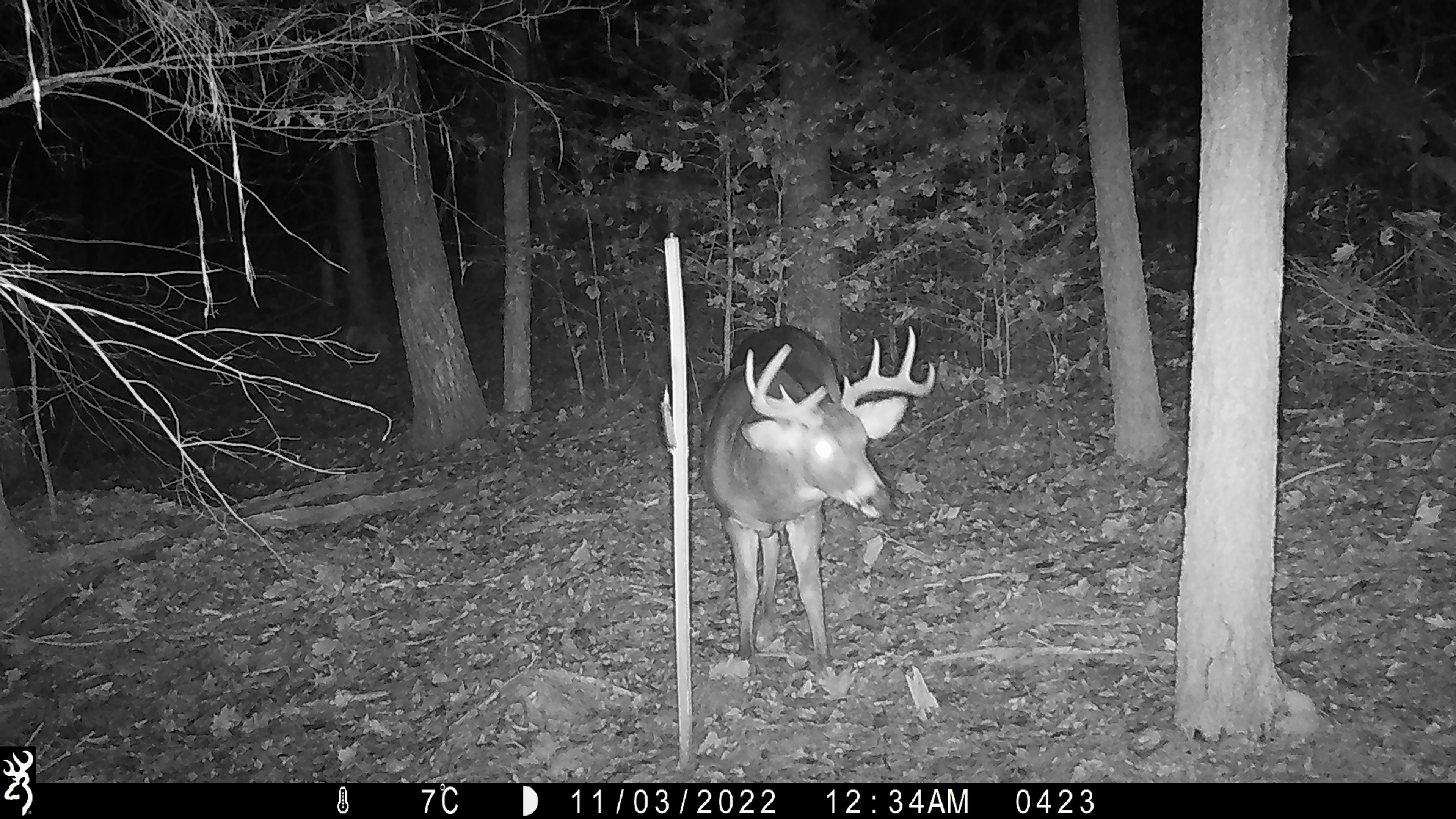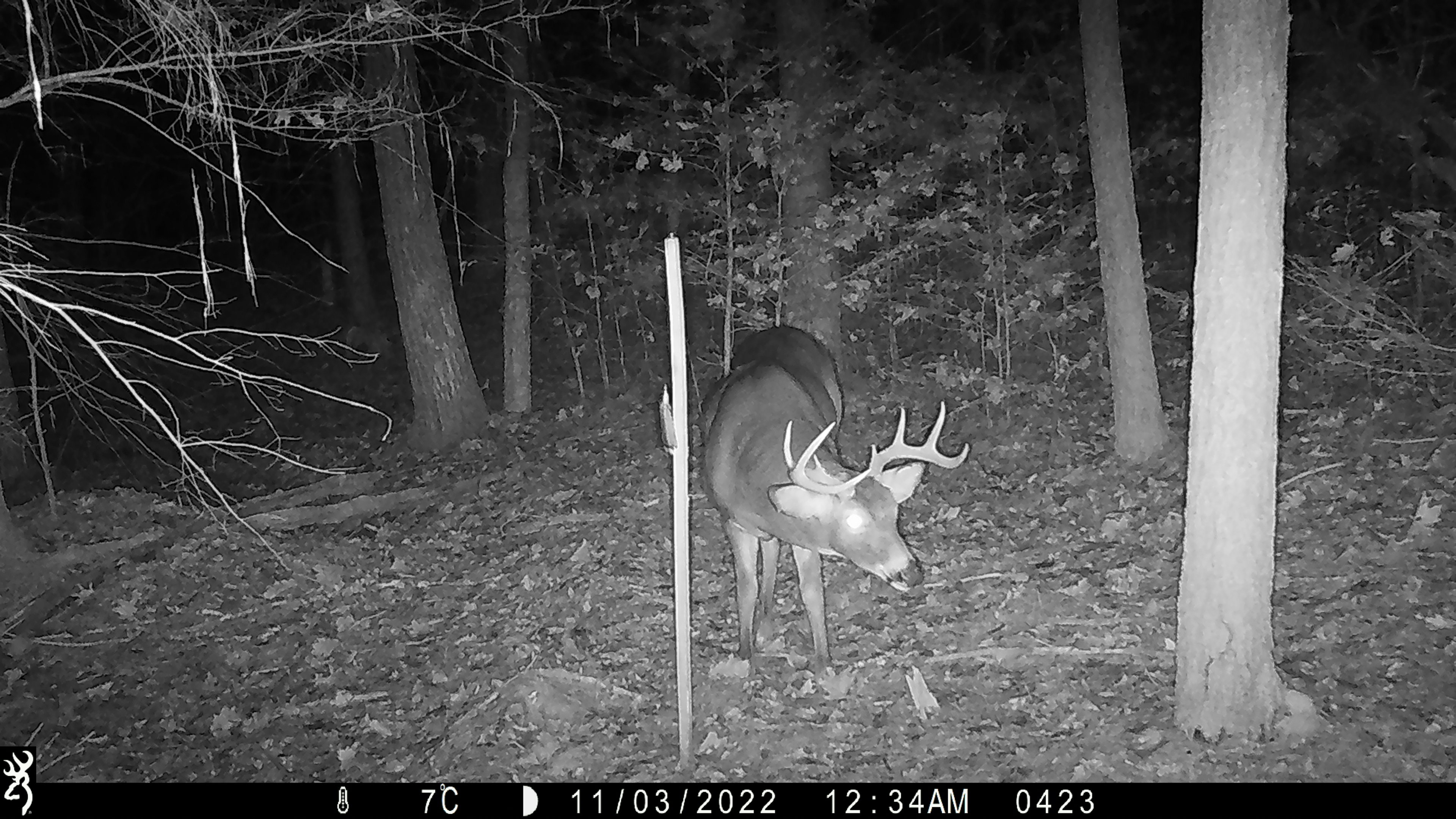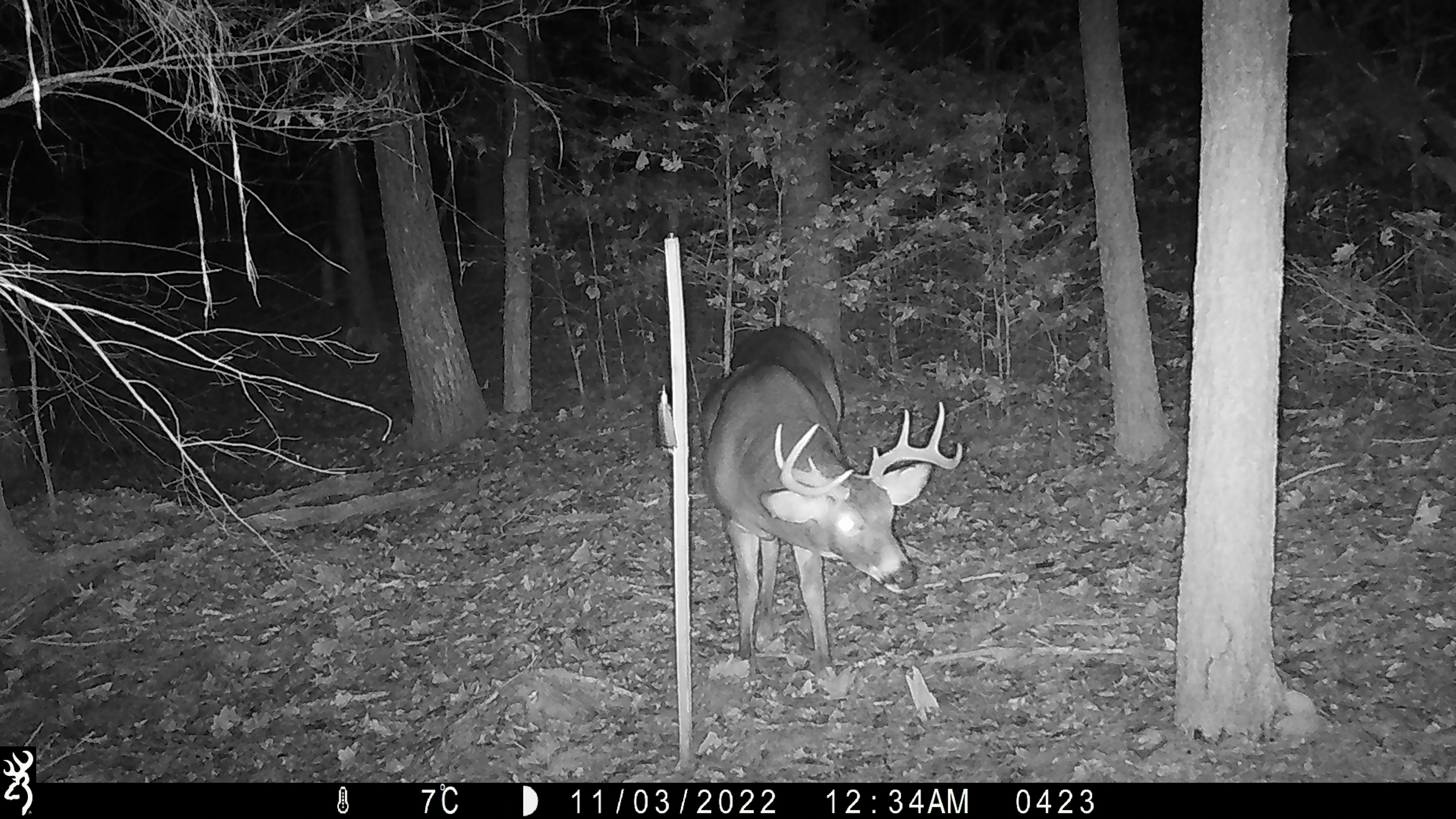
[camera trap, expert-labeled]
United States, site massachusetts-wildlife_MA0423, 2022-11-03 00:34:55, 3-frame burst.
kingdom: Animalia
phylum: Chordata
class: Mammalia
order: Artiodactyla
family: Cervidae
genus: Odocoileus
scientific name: Odocoileus virginianus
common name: white-tailed deer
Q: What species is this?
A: White-tailed deer (Odocoileus virginianus).